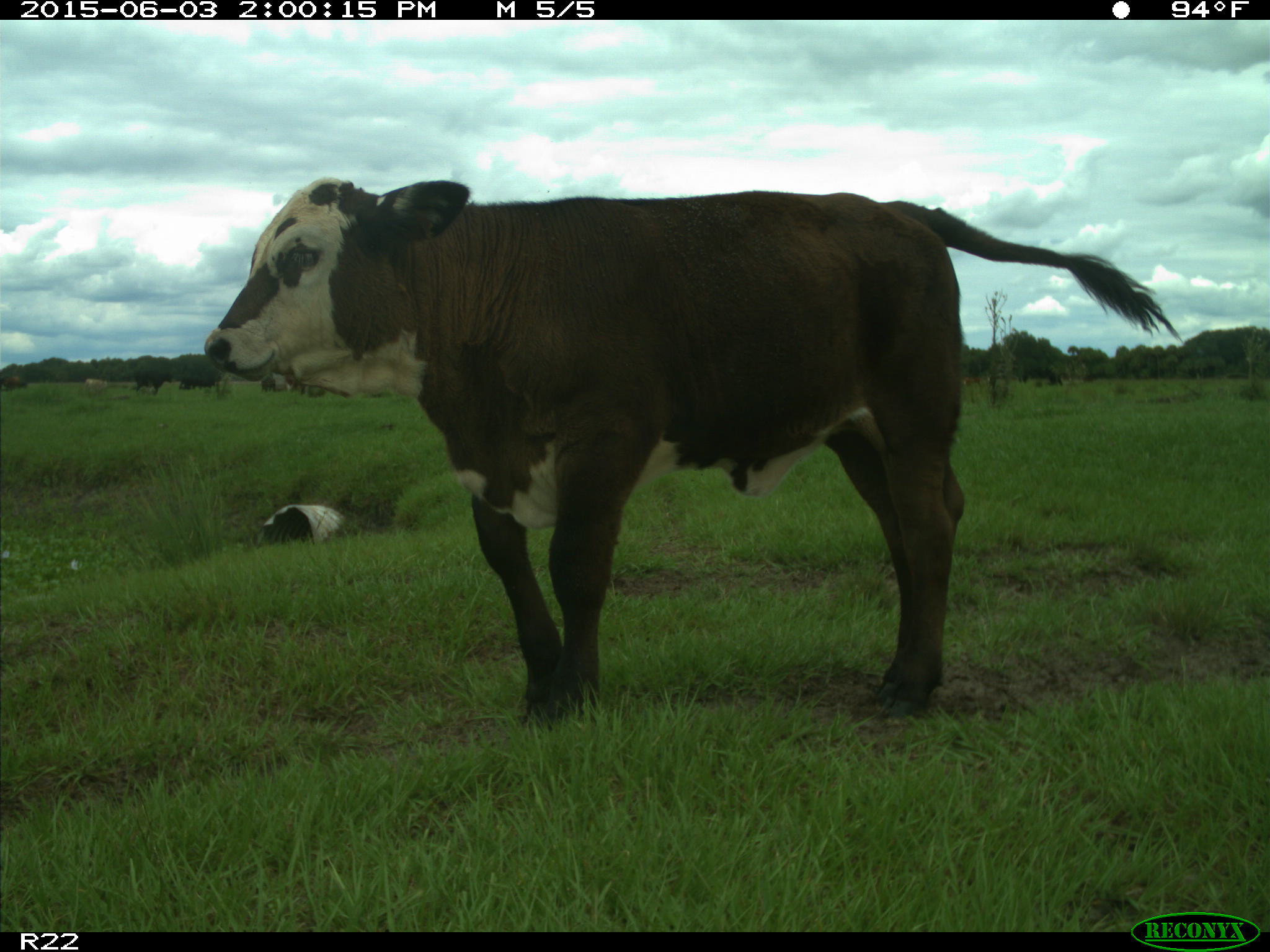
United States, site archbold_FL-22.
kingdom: Animalia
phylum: Chordata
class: Mammalia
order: Artiodactyla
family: Bovidae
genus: Bos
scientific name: Bos taurus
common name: domestic cow